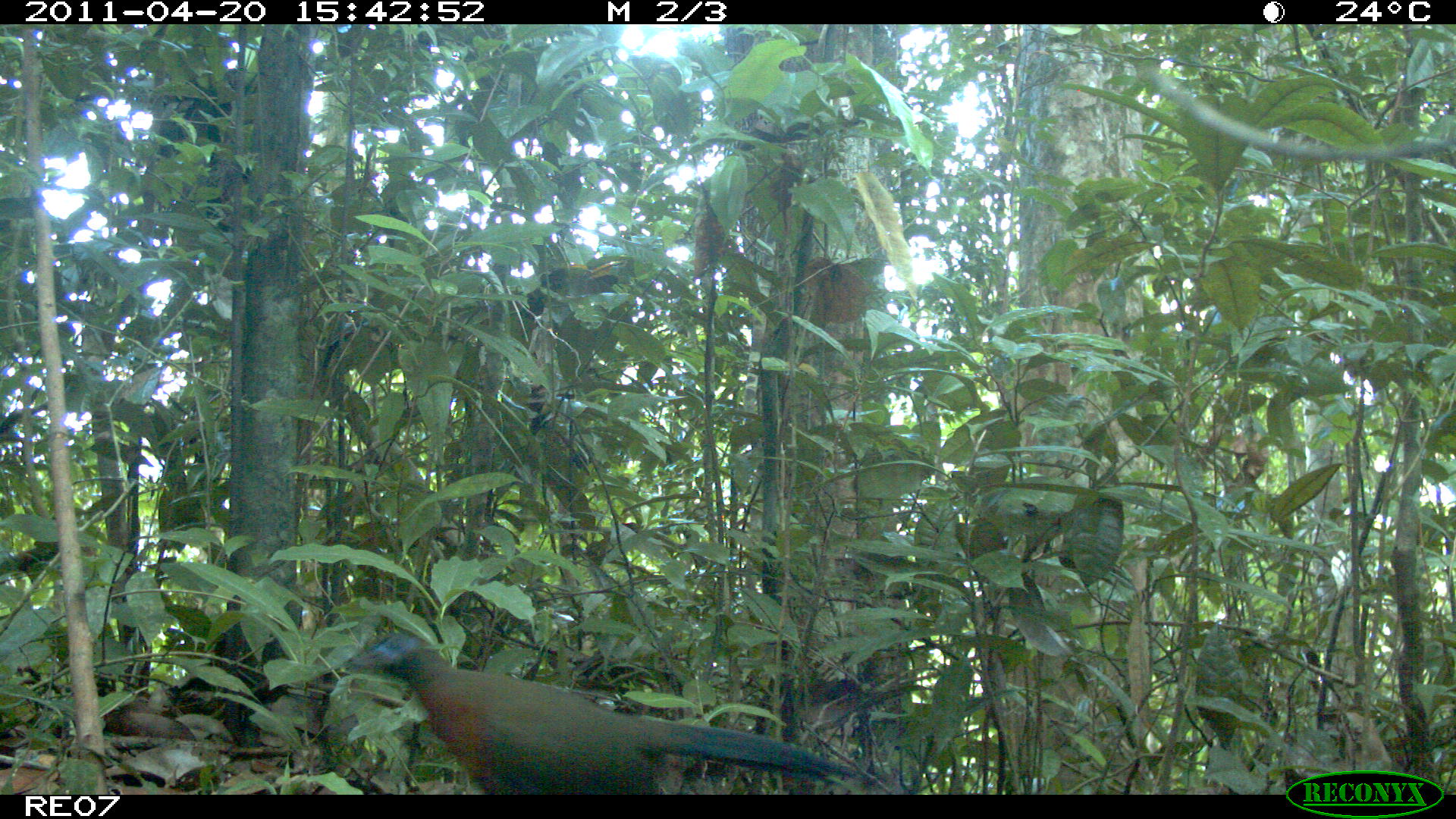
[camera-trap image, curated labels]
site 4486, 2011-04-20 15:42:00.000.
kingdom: Animalia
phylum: Chordata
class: Aves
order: Cuculiformes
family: Cuculidae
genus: Coua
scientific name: Coua serriana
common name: red-breasted coua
Coua serriana (red-breasted coua), count 1.